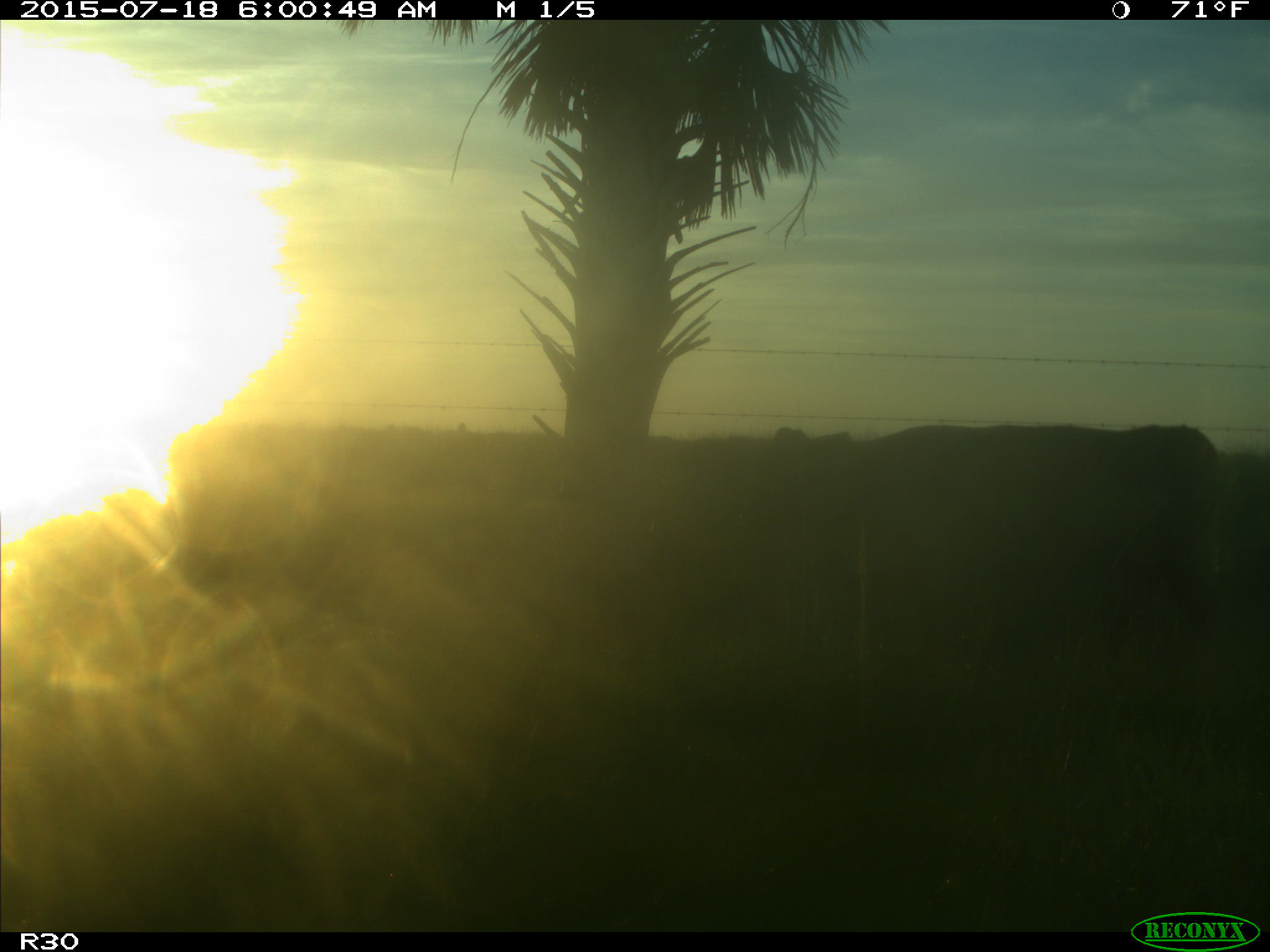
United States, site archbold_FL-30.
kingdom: Animalia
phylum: Chordata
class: Mammalia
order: Artiodactyla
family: Bovidae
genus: Bos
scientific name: Bos taurus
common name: domestic cow